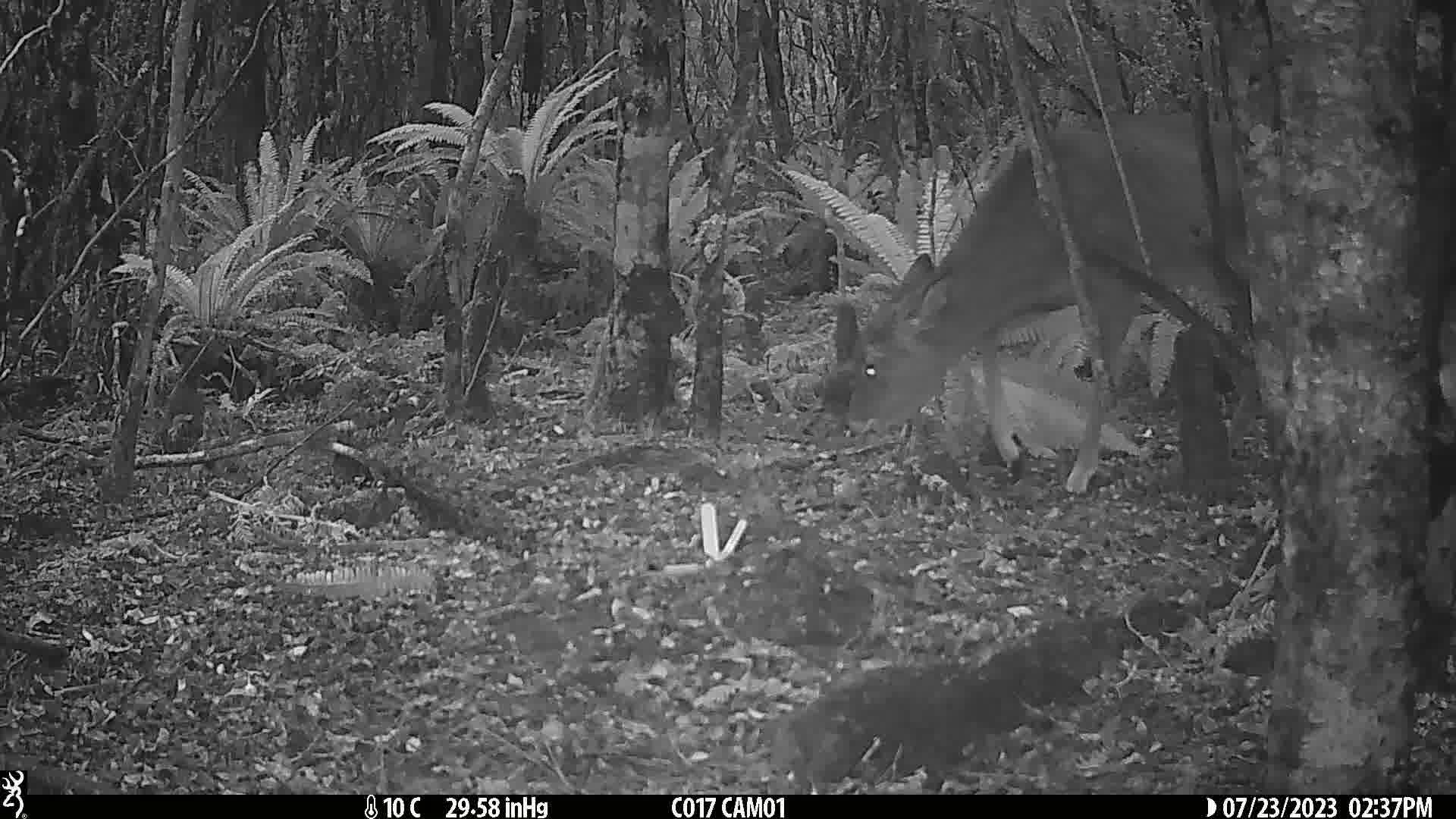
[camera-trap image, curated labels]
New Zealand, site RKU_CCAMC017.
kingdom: Animalia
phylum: Chordata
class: Mammalia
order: Artiodactyla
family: Cervidae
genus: Odocoileus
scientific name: Odocoileus virginianus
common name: white-tailed deer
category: white tailed deer